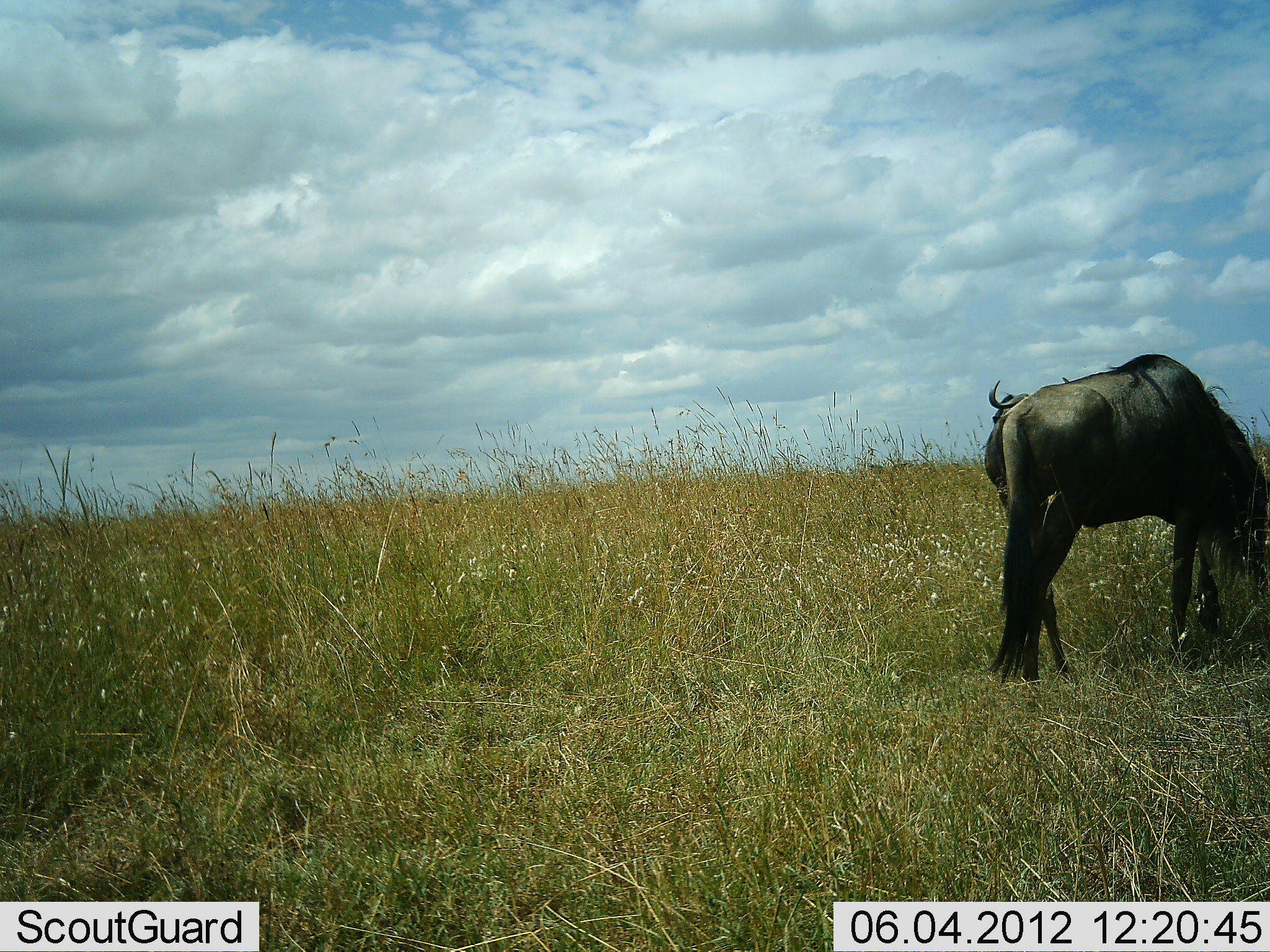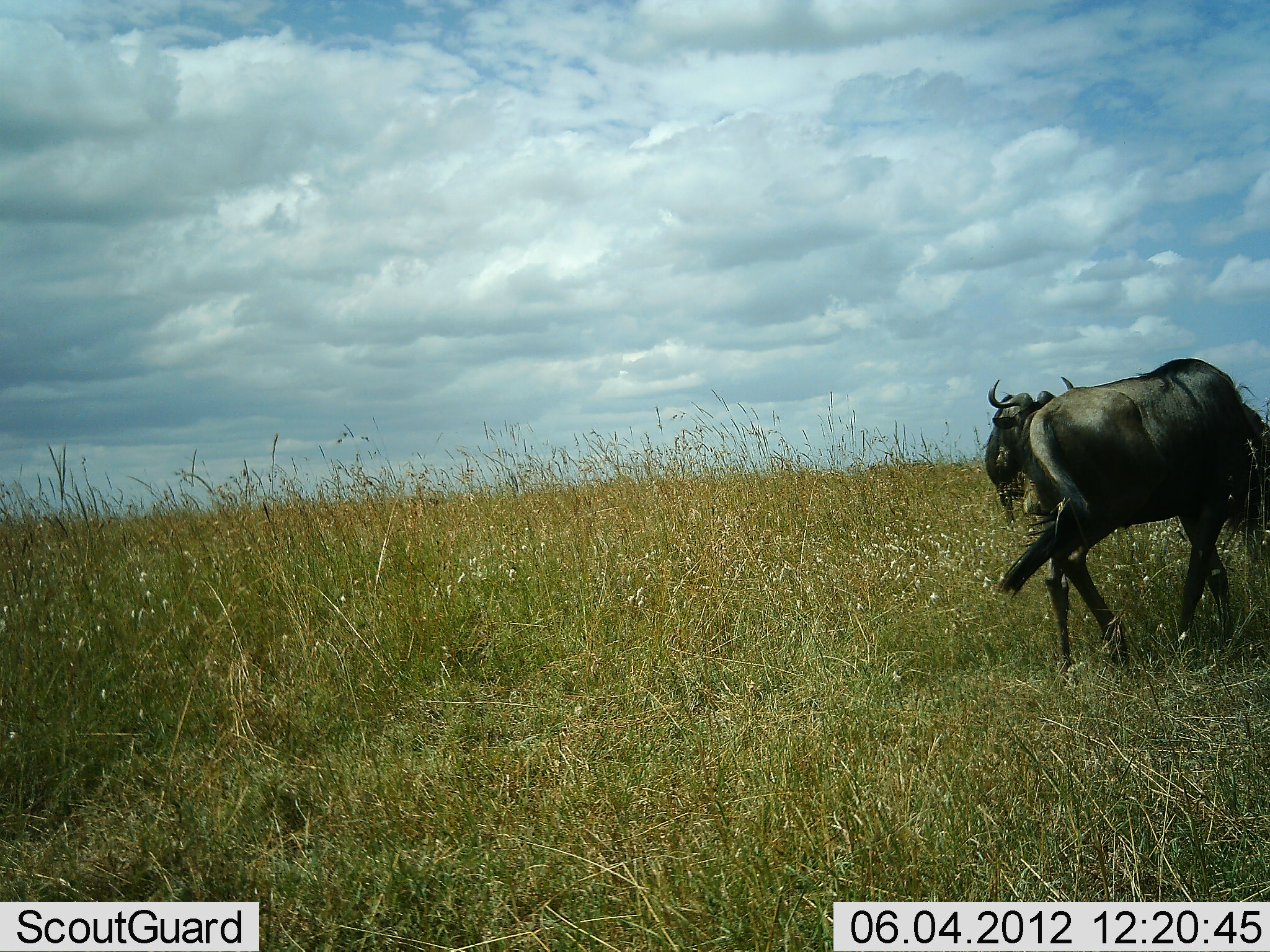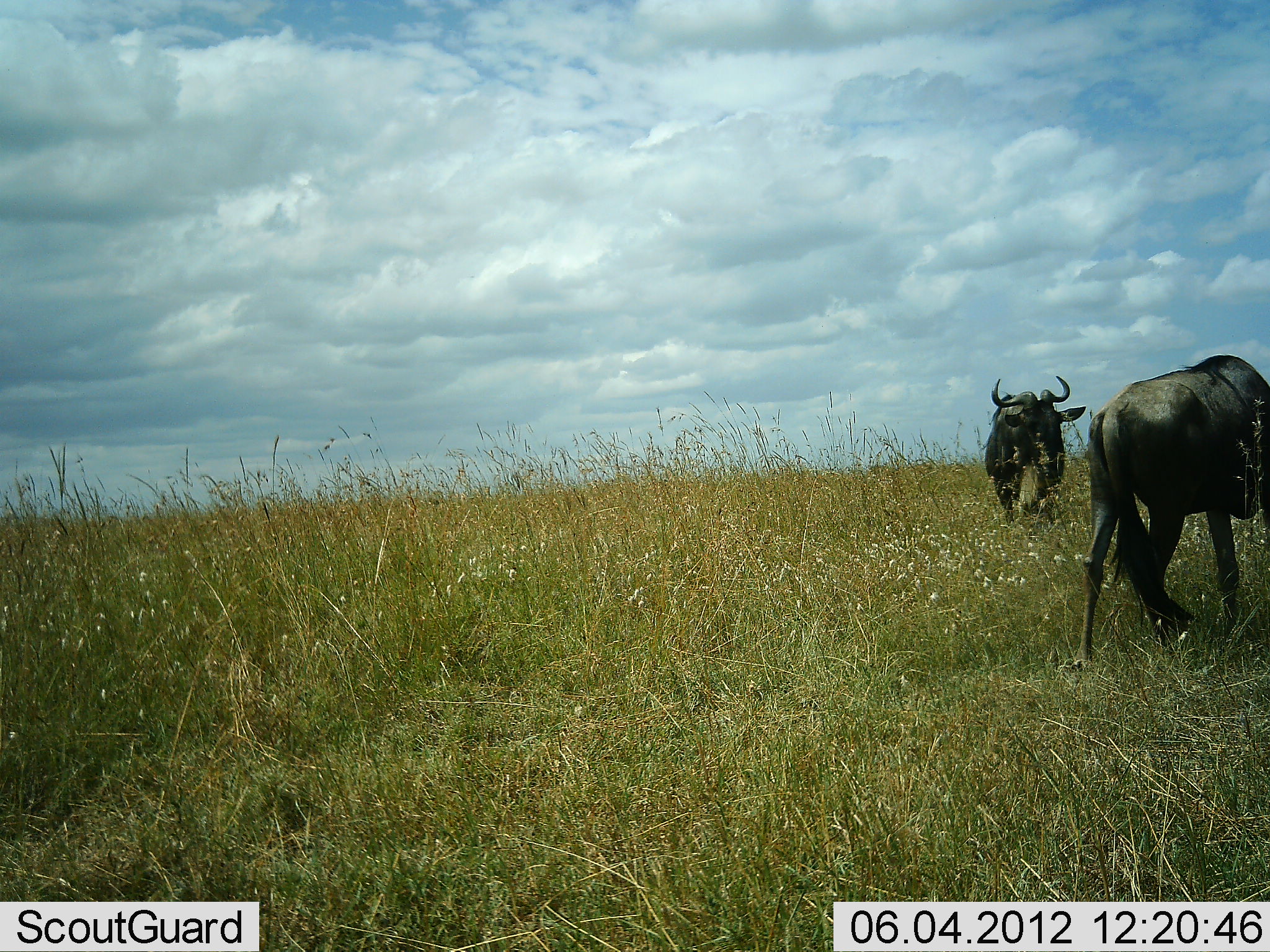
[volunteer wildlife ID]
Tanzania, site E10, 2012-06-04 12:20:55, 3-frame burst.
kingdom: Animalia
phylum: Chordata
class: Mammalia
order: Artiodactyla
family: Bovidae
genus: Connochaetes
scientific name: Connochaetes taurinus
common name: blue wildebeest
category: wildebeest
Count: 2.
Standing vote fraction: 80%.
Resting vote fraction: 0%.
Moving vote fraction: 80%.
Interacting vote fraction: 0%.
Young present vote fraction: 0%.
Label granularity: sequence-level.